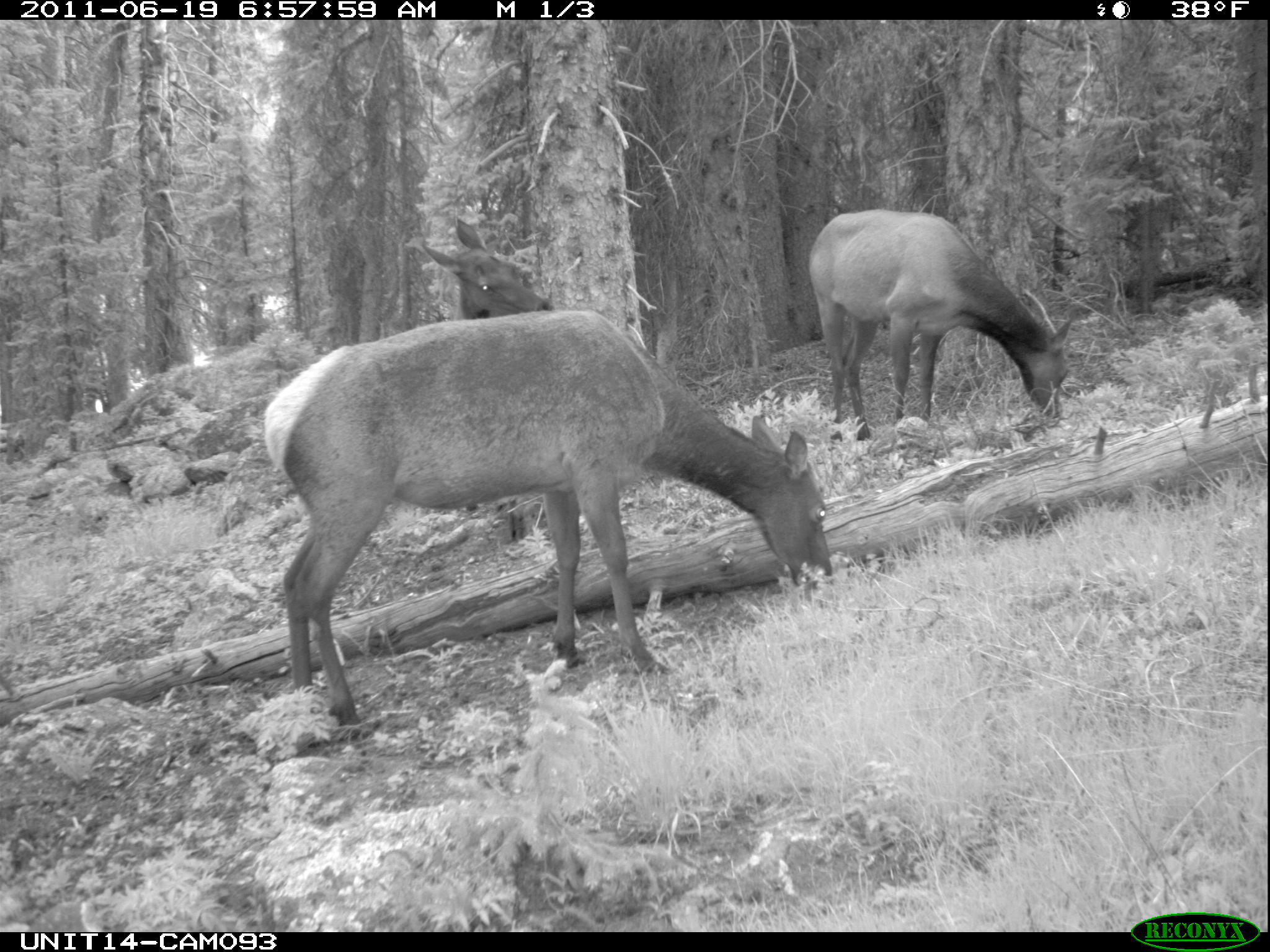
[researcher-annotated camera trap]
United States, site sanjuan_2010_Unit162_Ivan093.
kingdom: Animalia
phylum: Chordata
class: Mammalia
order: Artiodactyla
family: Cervidae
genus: Cervus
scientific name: Cervus elaphus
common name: red deer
Cervus elaphus (red deer).